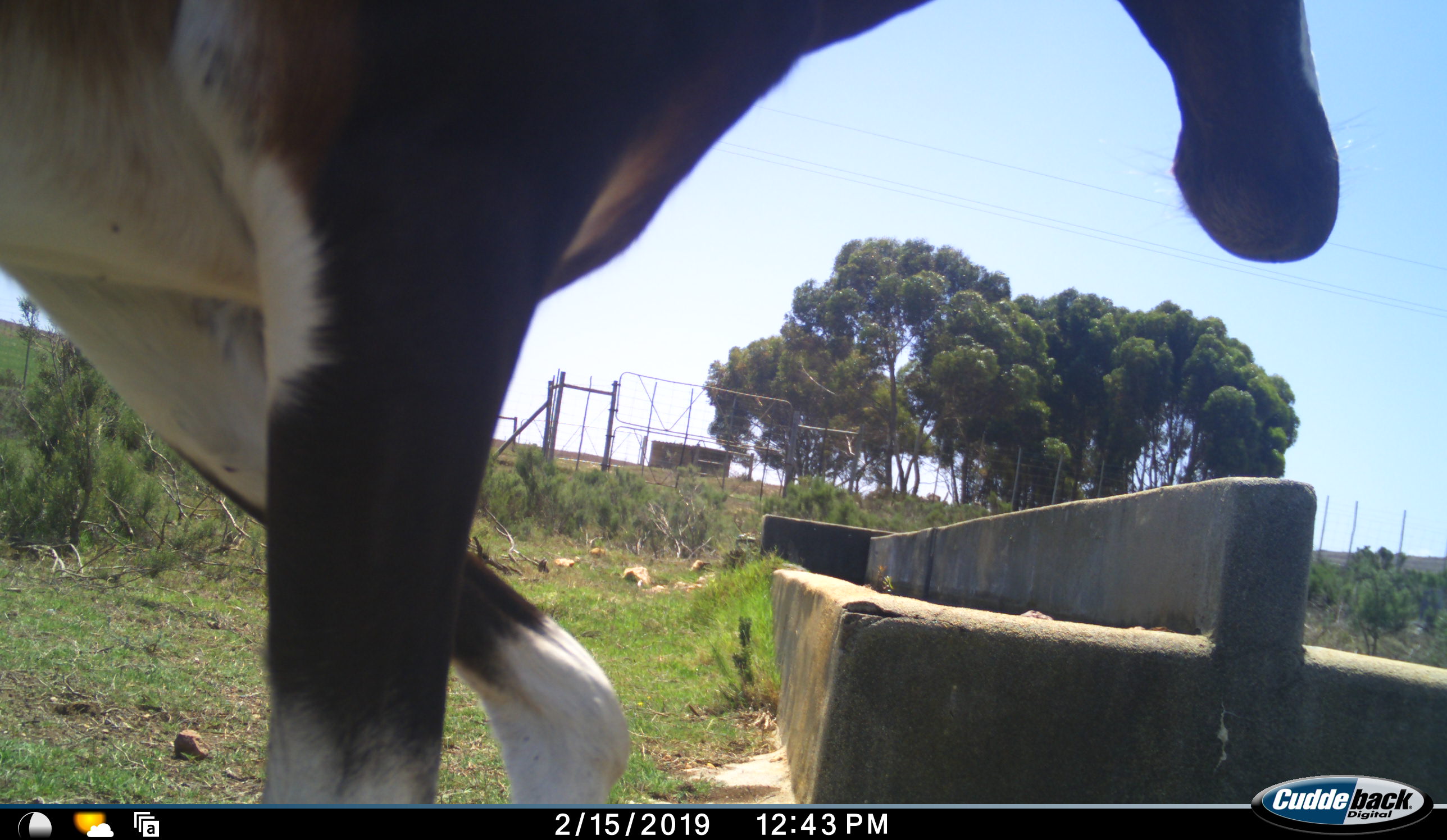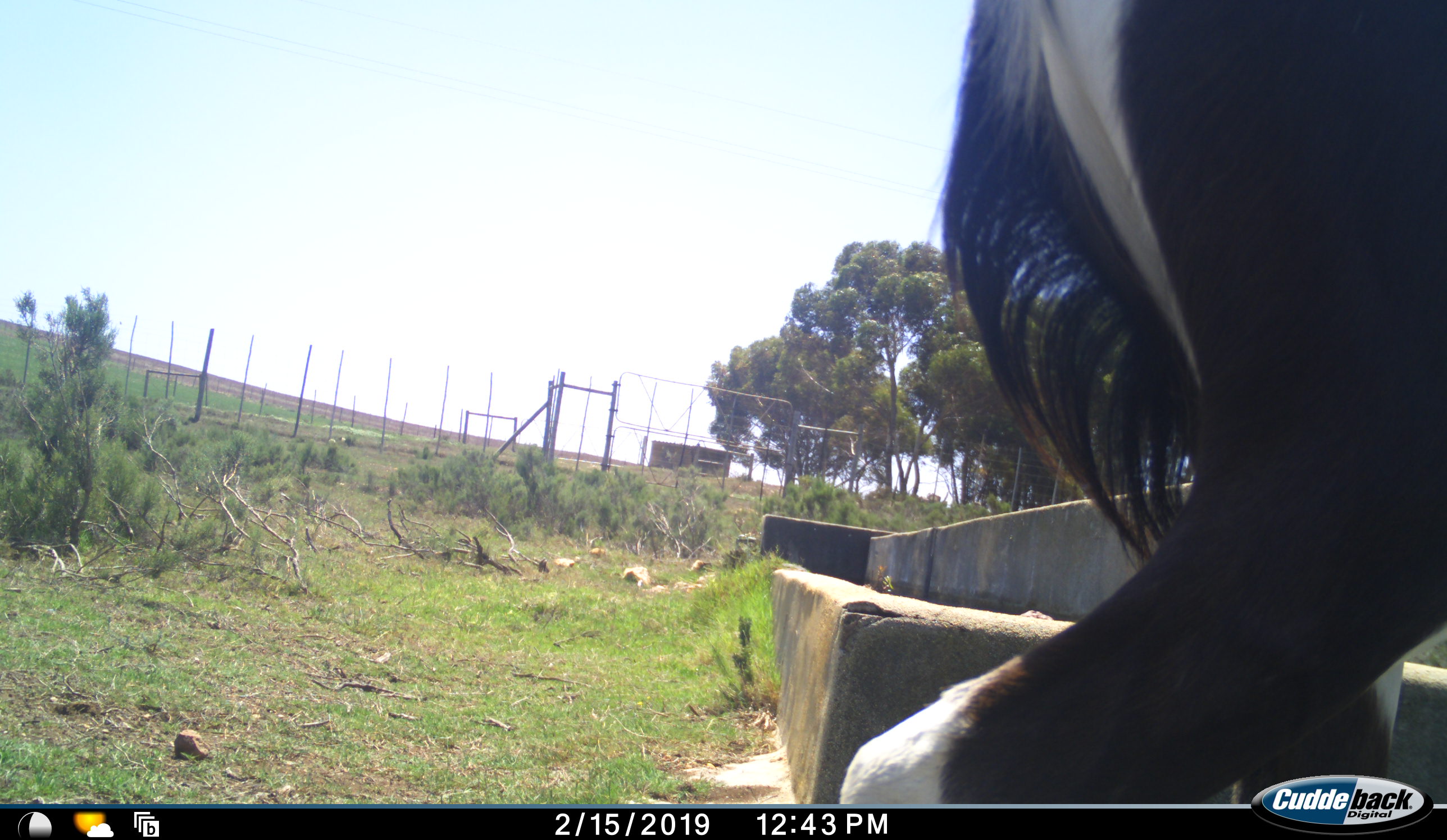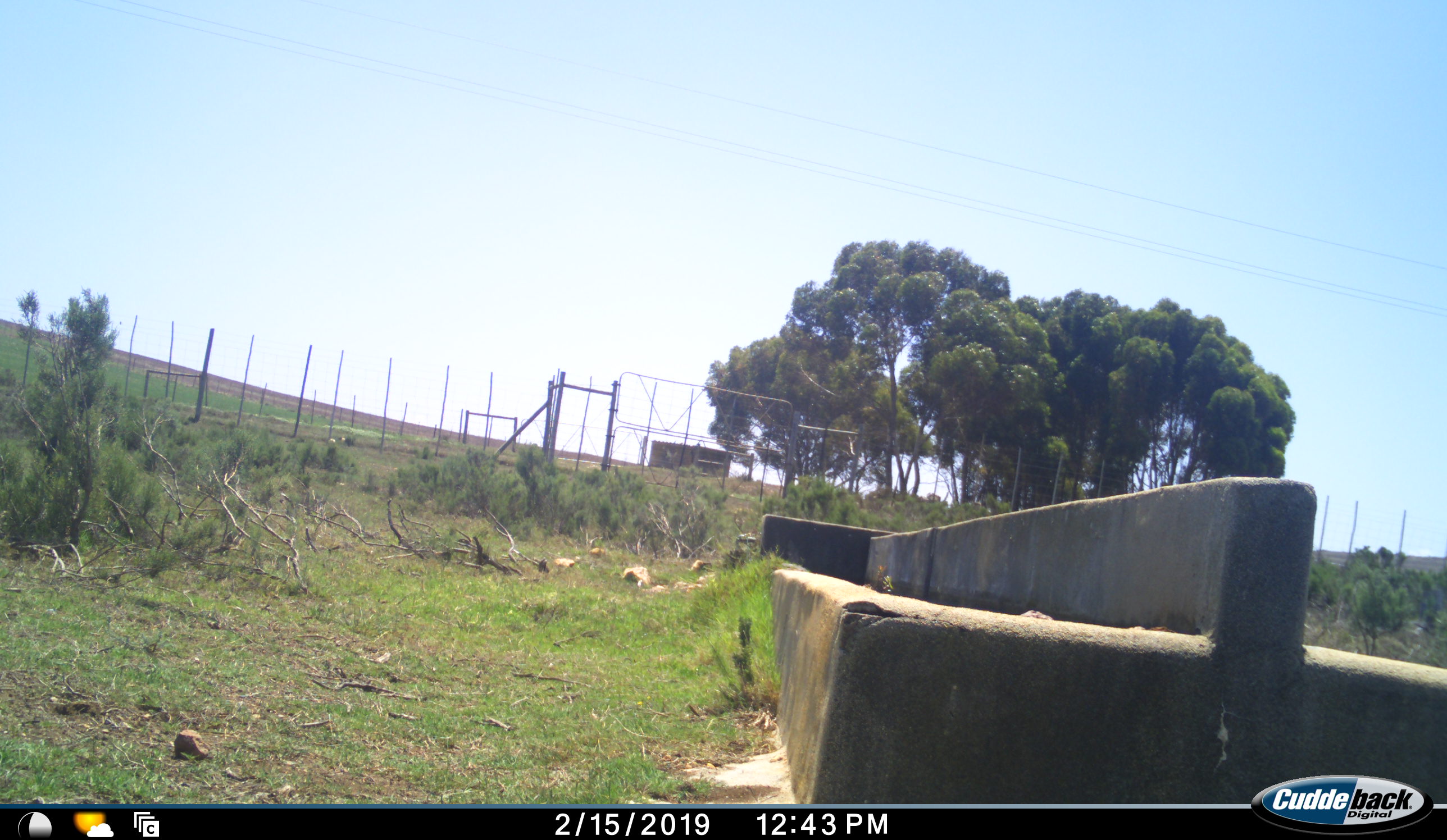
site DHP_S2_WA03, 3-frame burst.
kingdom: Animalia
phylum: Chordata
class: Mammalia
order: Artiodactyla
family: Bovidae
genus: Damaliscus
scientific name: Damaliscus pygargus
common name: bontebok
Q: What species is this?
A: Bontebok (Damaliscus pygargus).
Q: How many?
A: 1.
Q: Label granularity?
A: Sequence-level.